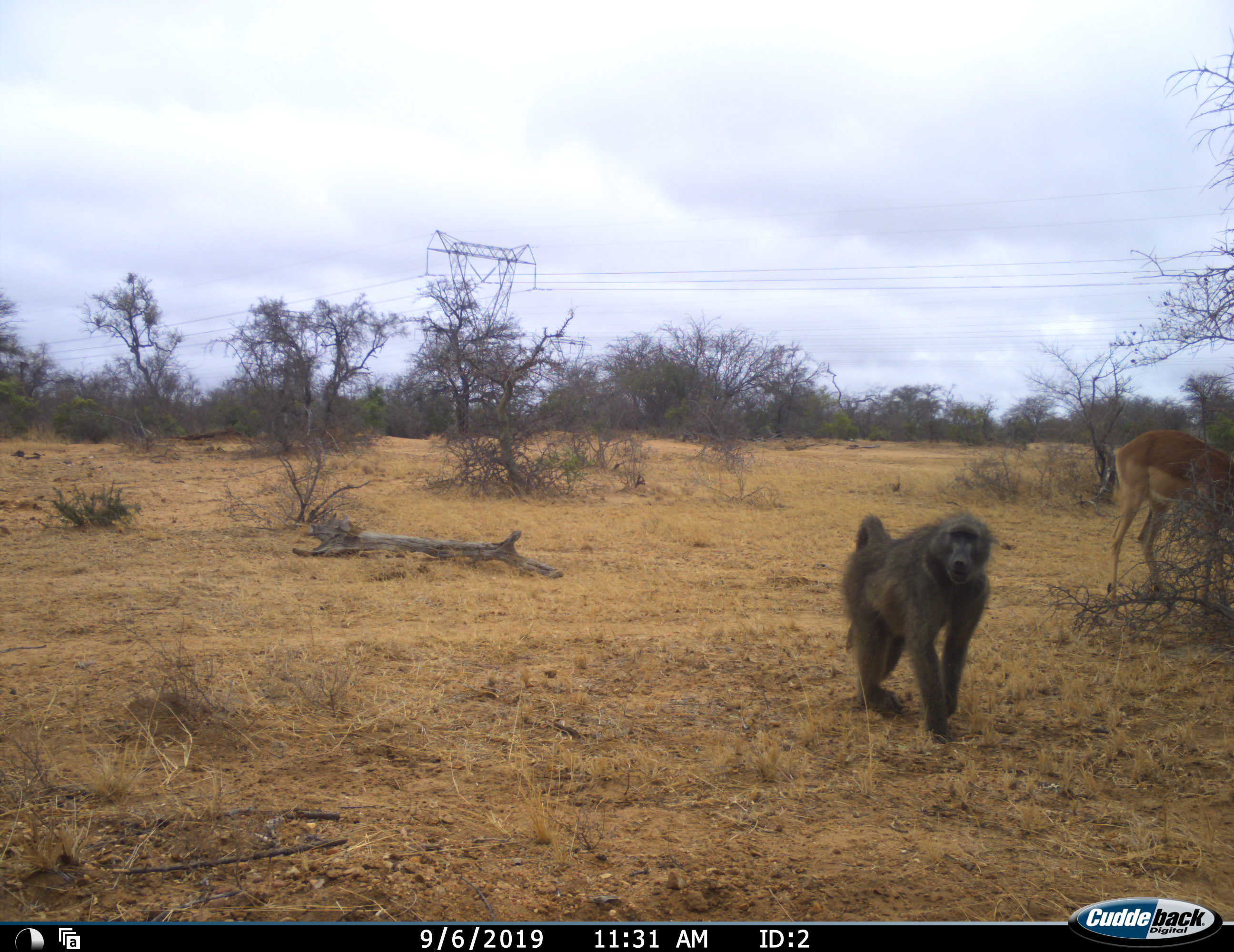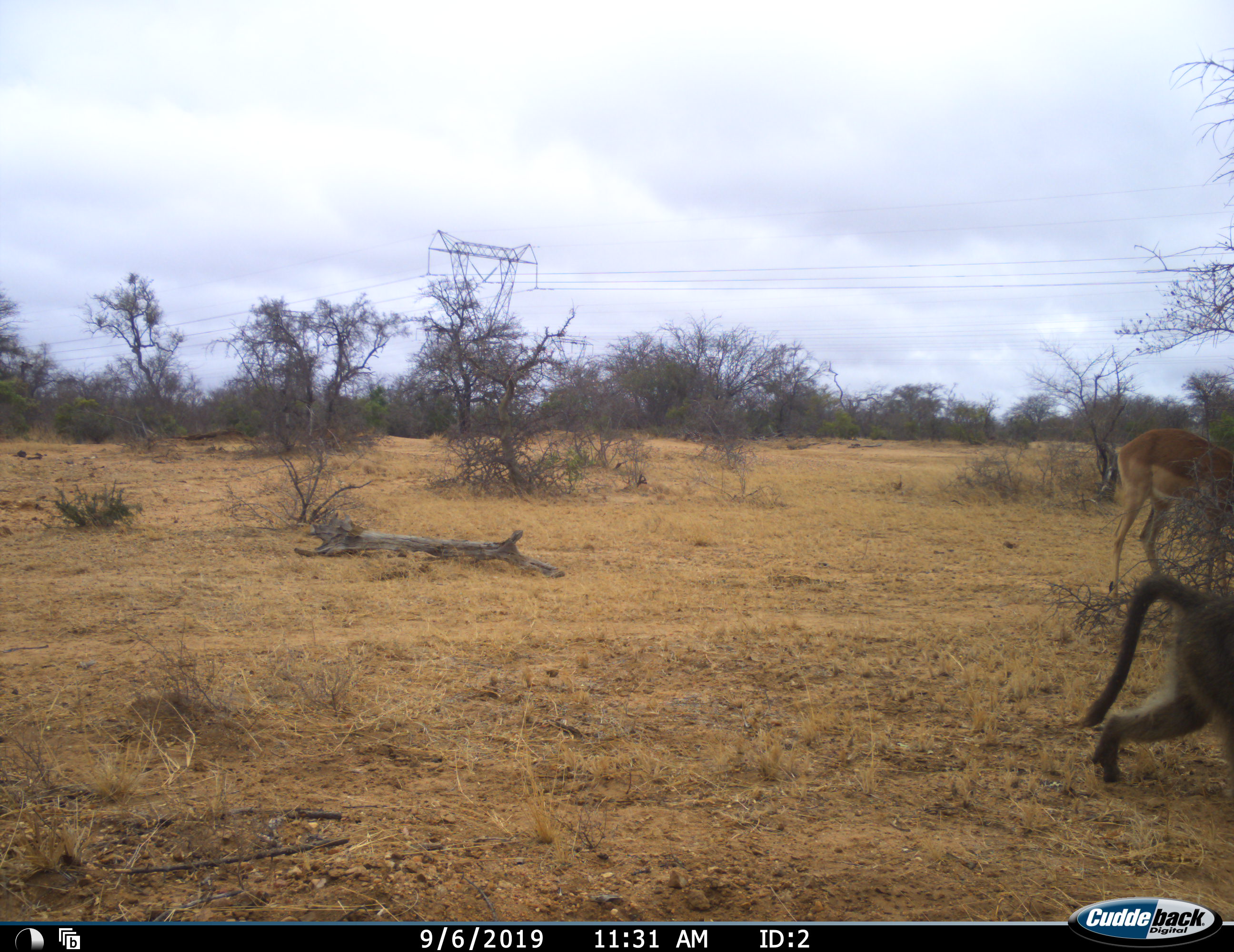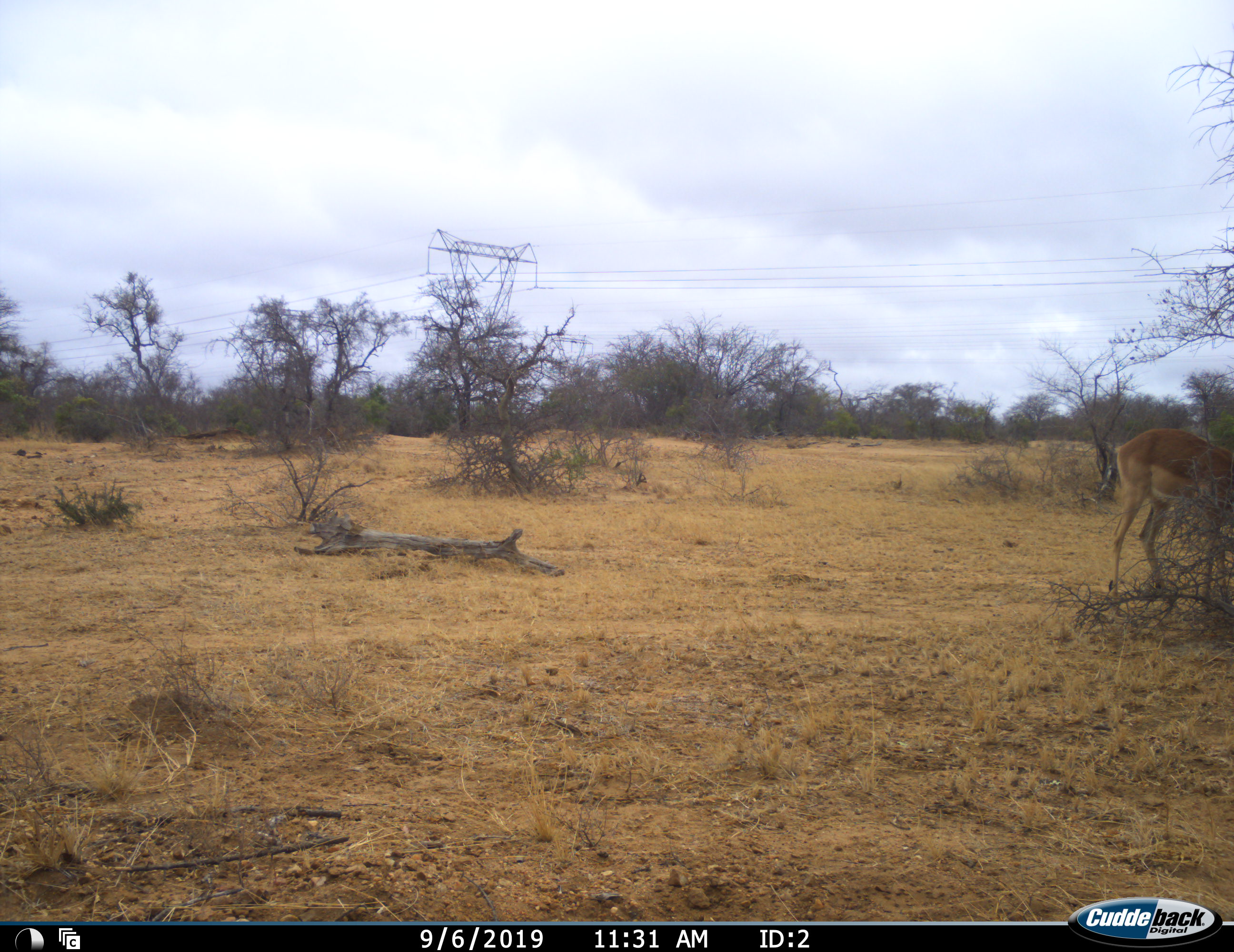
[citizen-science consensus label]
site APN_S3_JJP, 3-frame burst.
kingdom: Animalia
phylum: Chordata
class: Mammalia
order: Primates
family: Cercopithecidae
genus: Papio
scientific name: Papio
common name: baboon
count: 1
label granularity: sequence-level